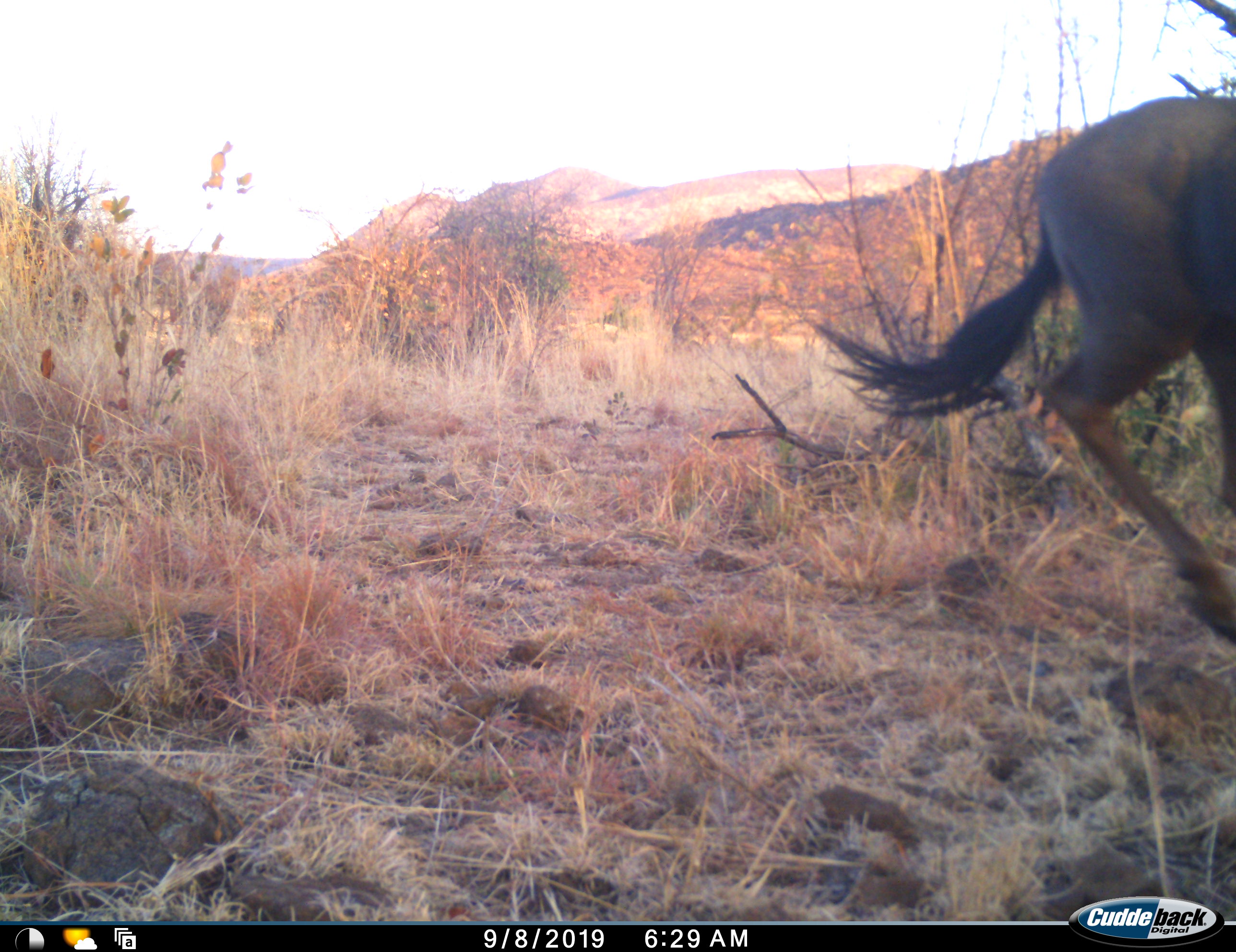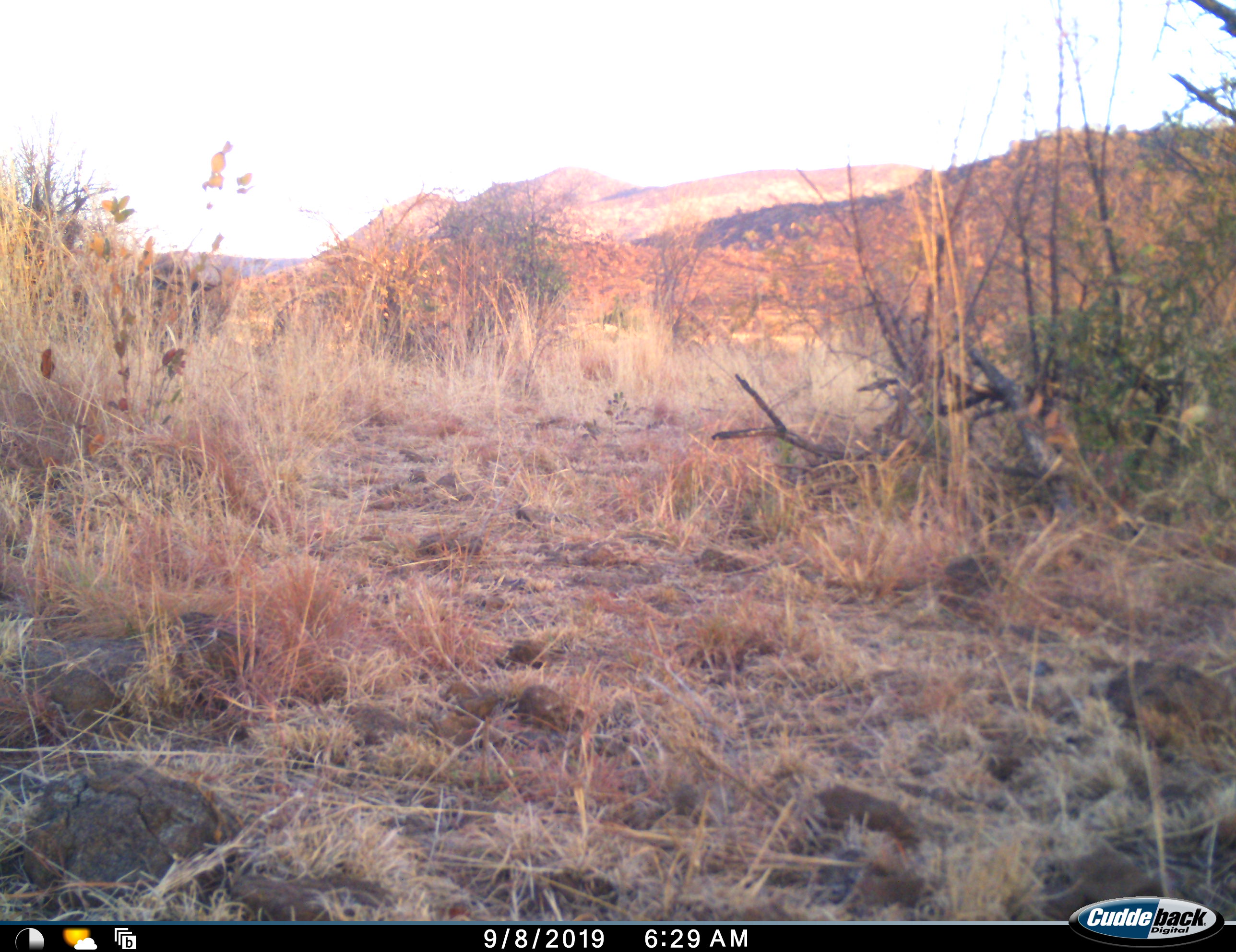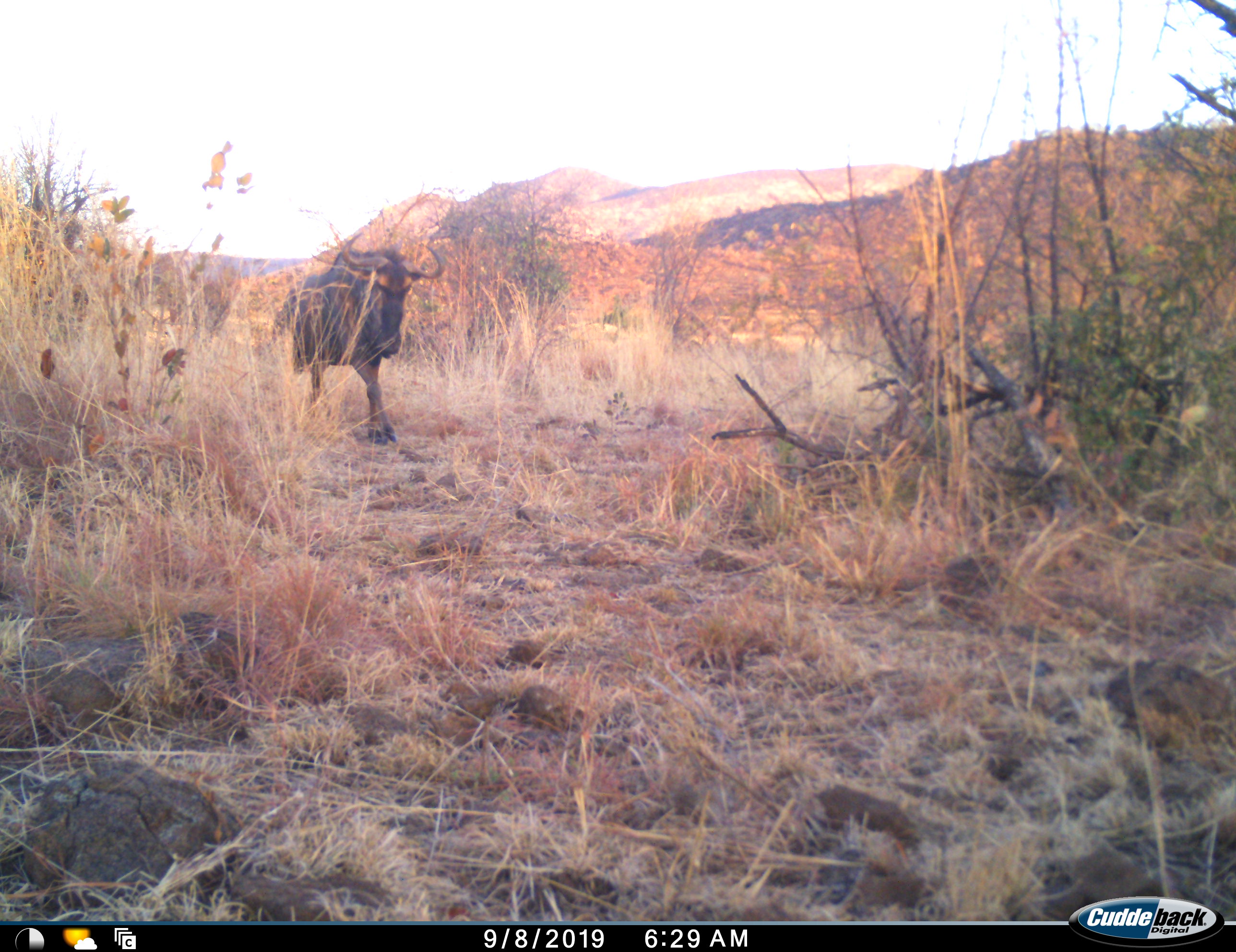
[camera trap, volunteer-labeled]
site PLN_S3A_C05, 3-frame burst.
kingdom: Animalia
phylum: Chordata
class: Mammalia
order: Artiodactyla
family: Bovidae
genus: Connochaetes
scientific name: Connochaetes taurinus taurinus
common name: blue wildebeest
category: wildebeestblue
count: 2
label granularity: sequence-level